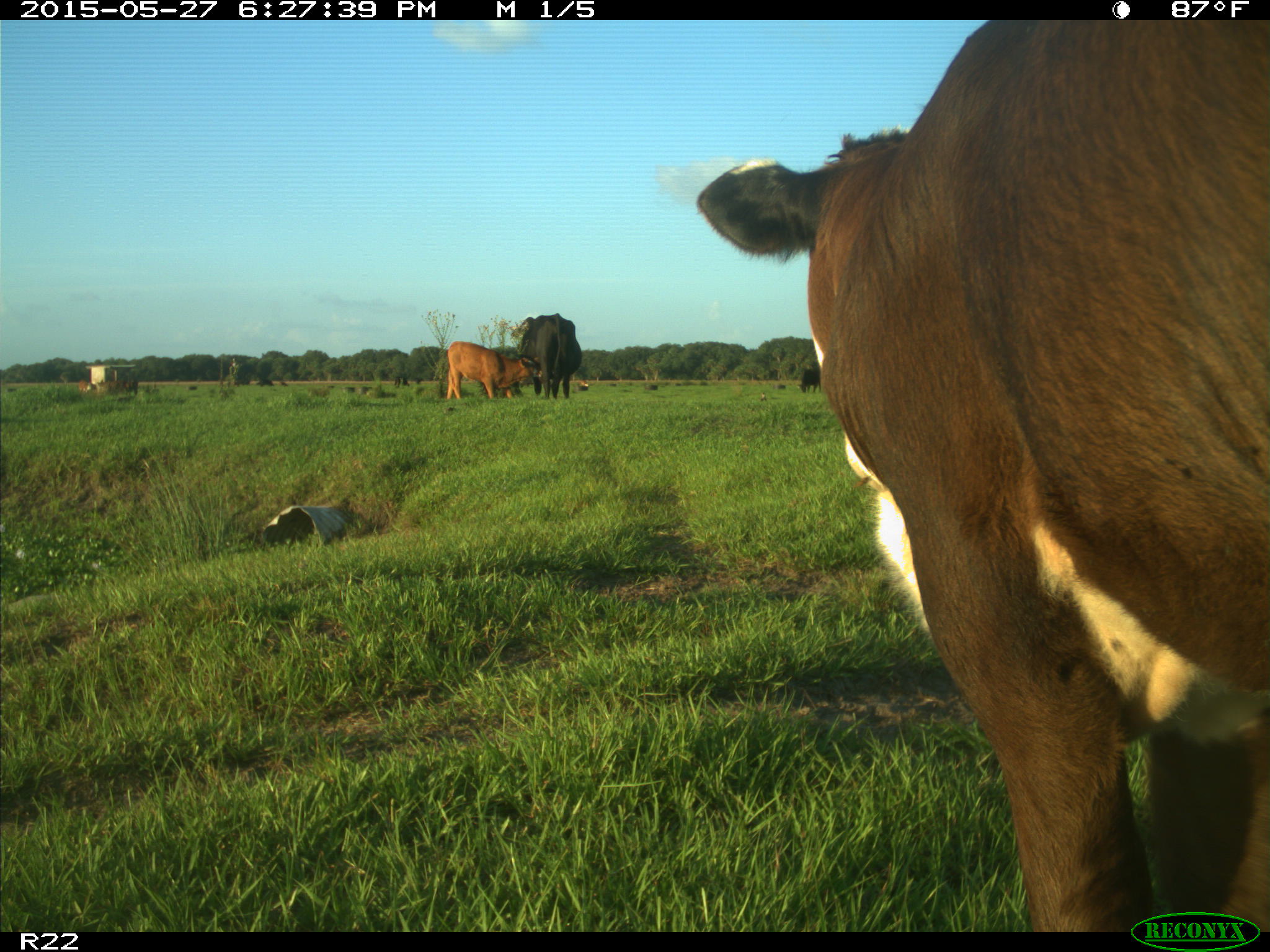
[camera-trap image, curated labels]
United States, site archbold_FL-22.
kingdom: Animalia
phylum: Chordata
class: Mammalia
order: Artiodactyla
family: Bovidae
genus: Bos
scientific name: Bos taurus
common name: domestic cow